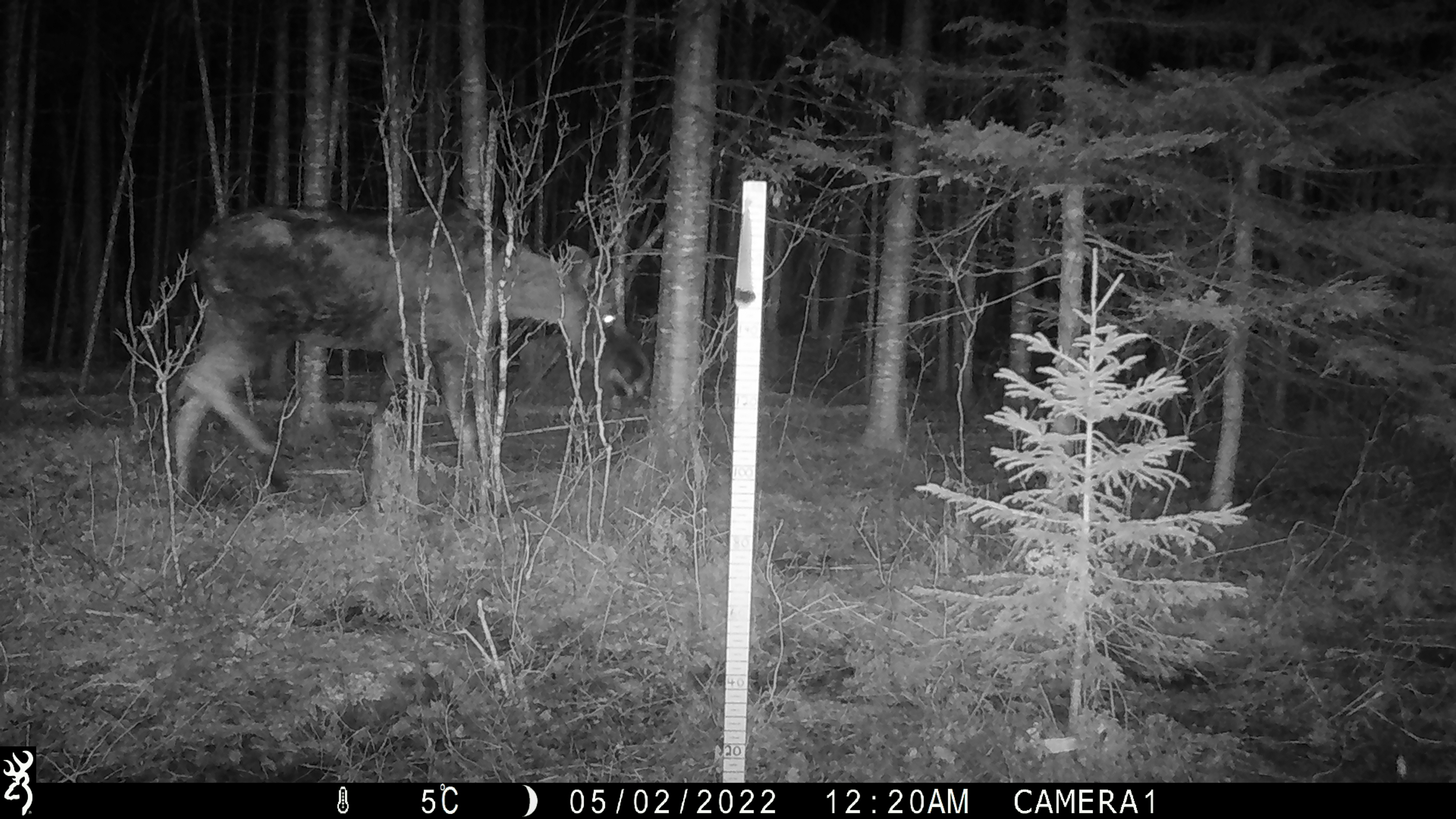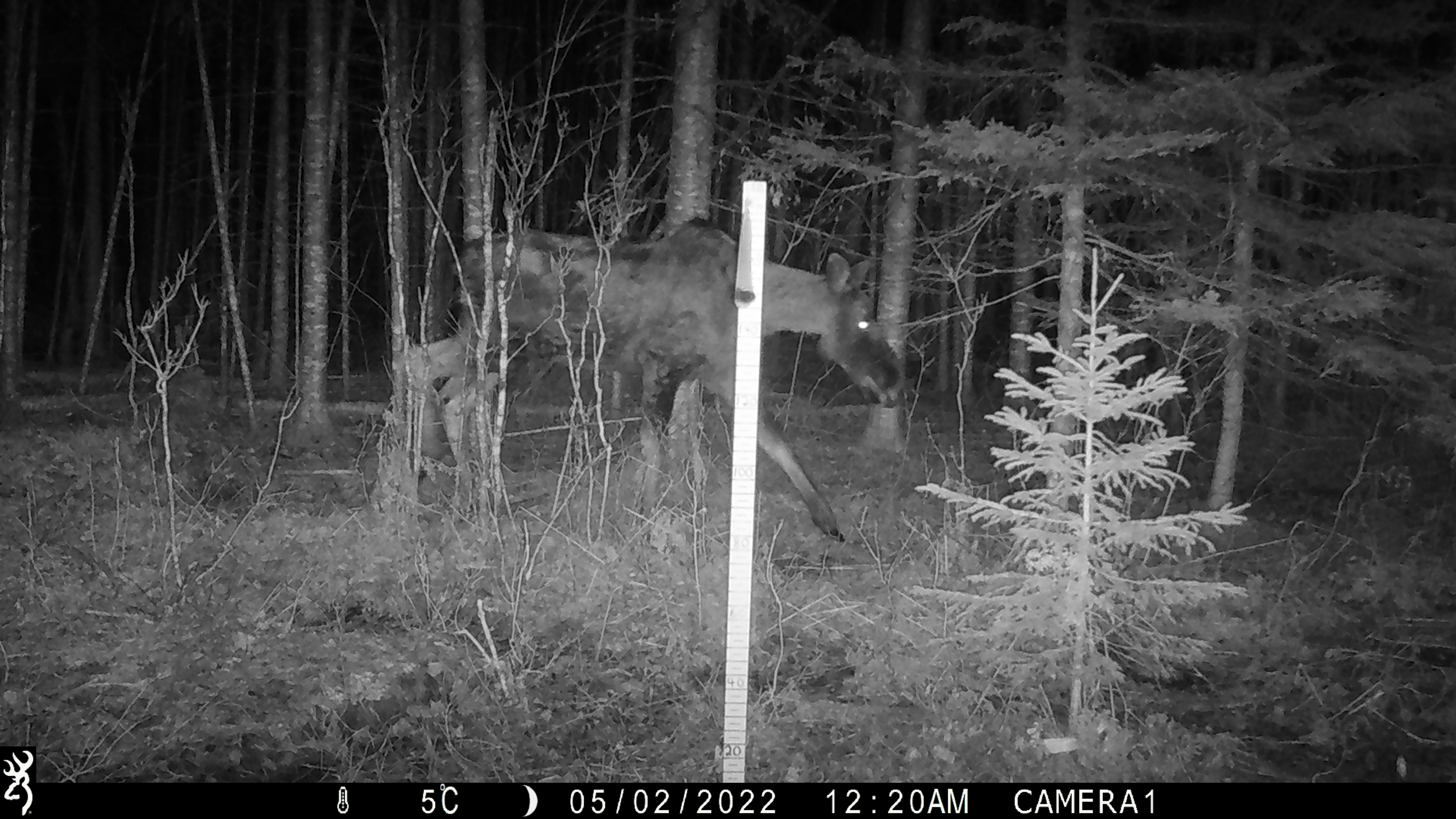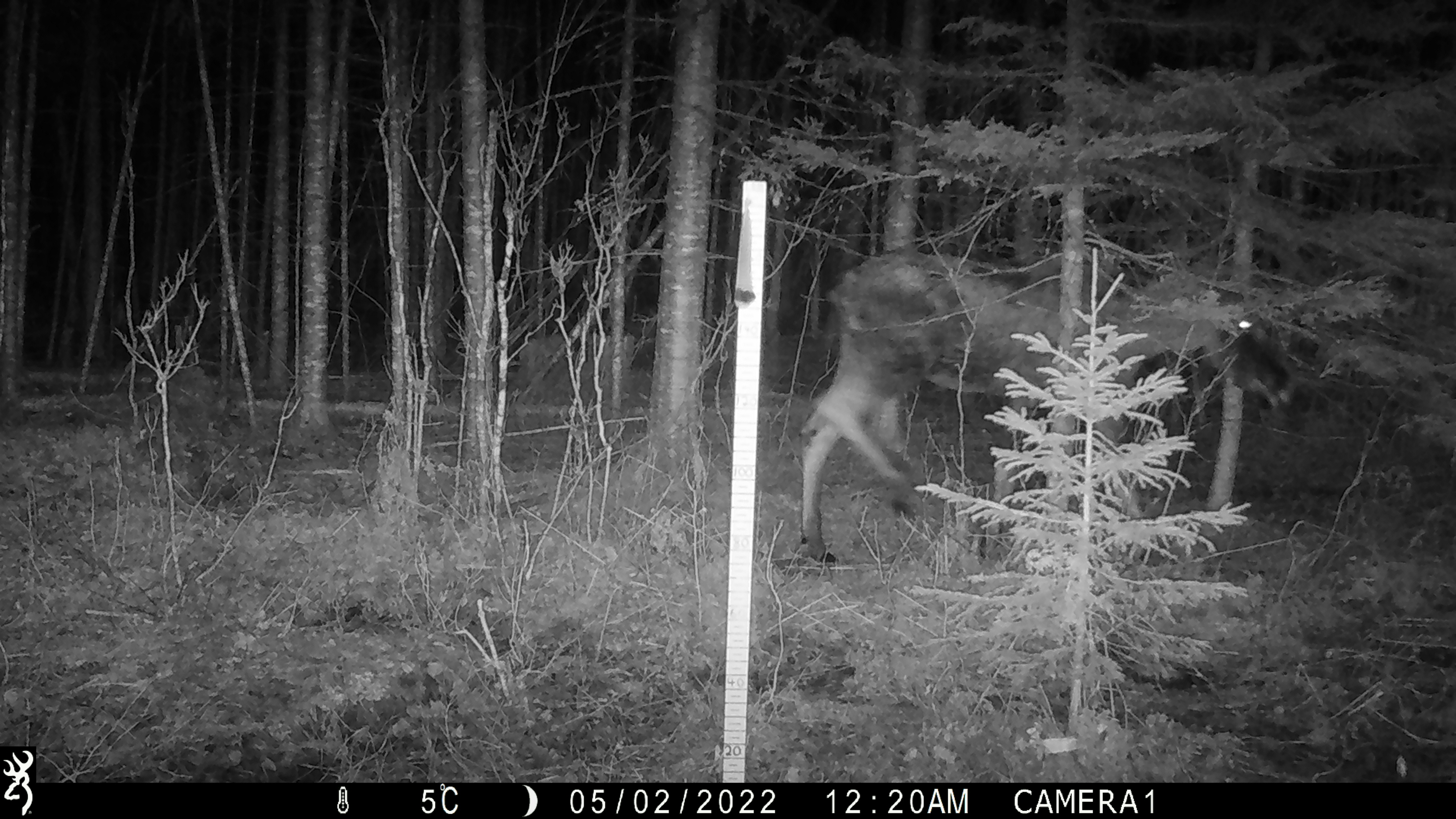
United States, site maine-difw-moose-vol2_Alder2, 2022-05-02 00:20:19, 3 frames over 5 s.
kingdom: Animalia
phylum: Chordata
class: Mammalia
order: Artiodactyla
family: Cervidae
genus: Alces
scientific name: Alces alces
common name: moose